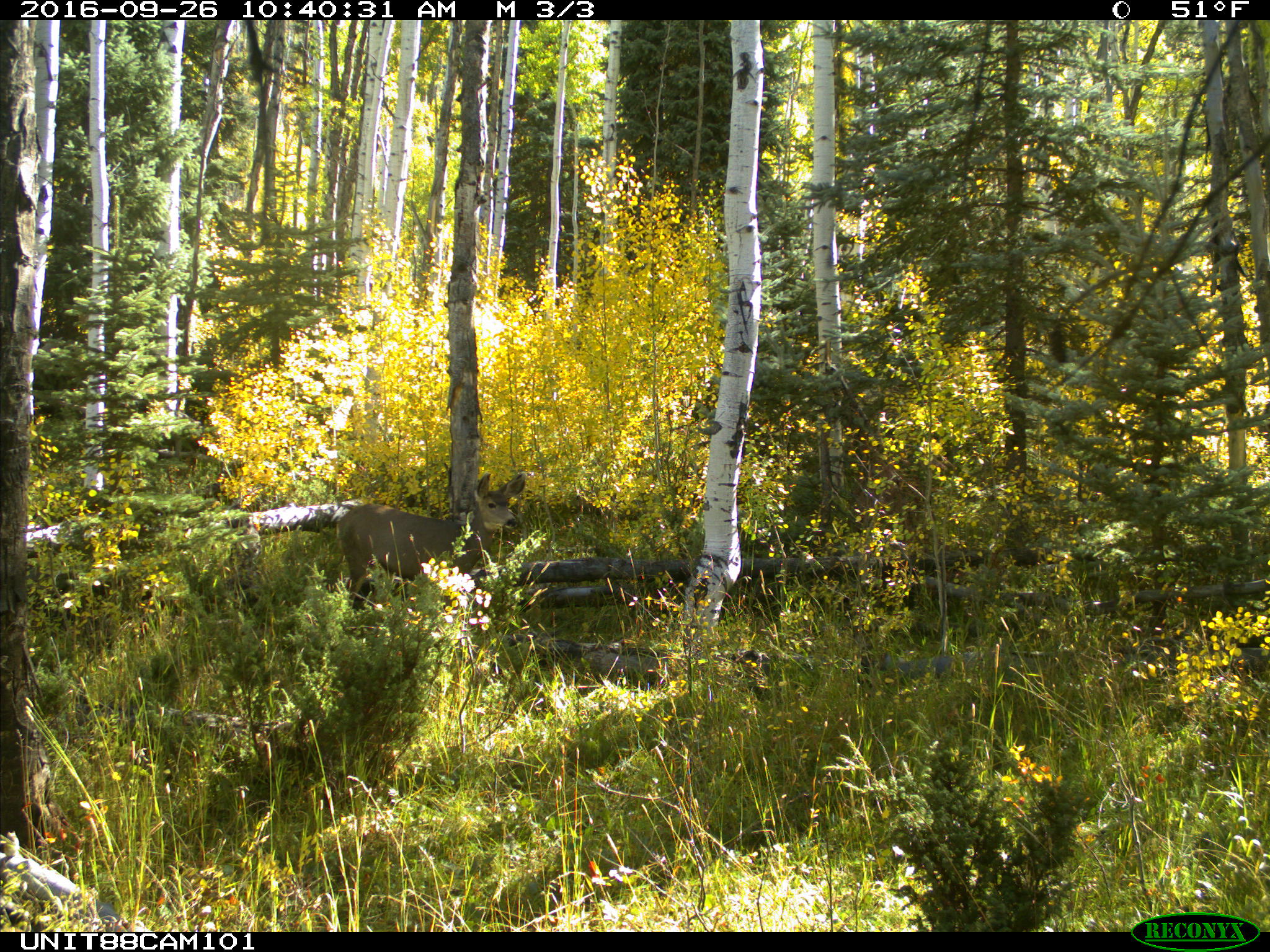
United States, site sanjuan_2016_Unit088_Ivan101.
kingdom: Animalia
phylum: Chordata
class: Mammalia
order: Artiodactyla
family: Cervidae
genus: Odocoileus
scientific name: Odocoileus hemionus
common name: mule deer